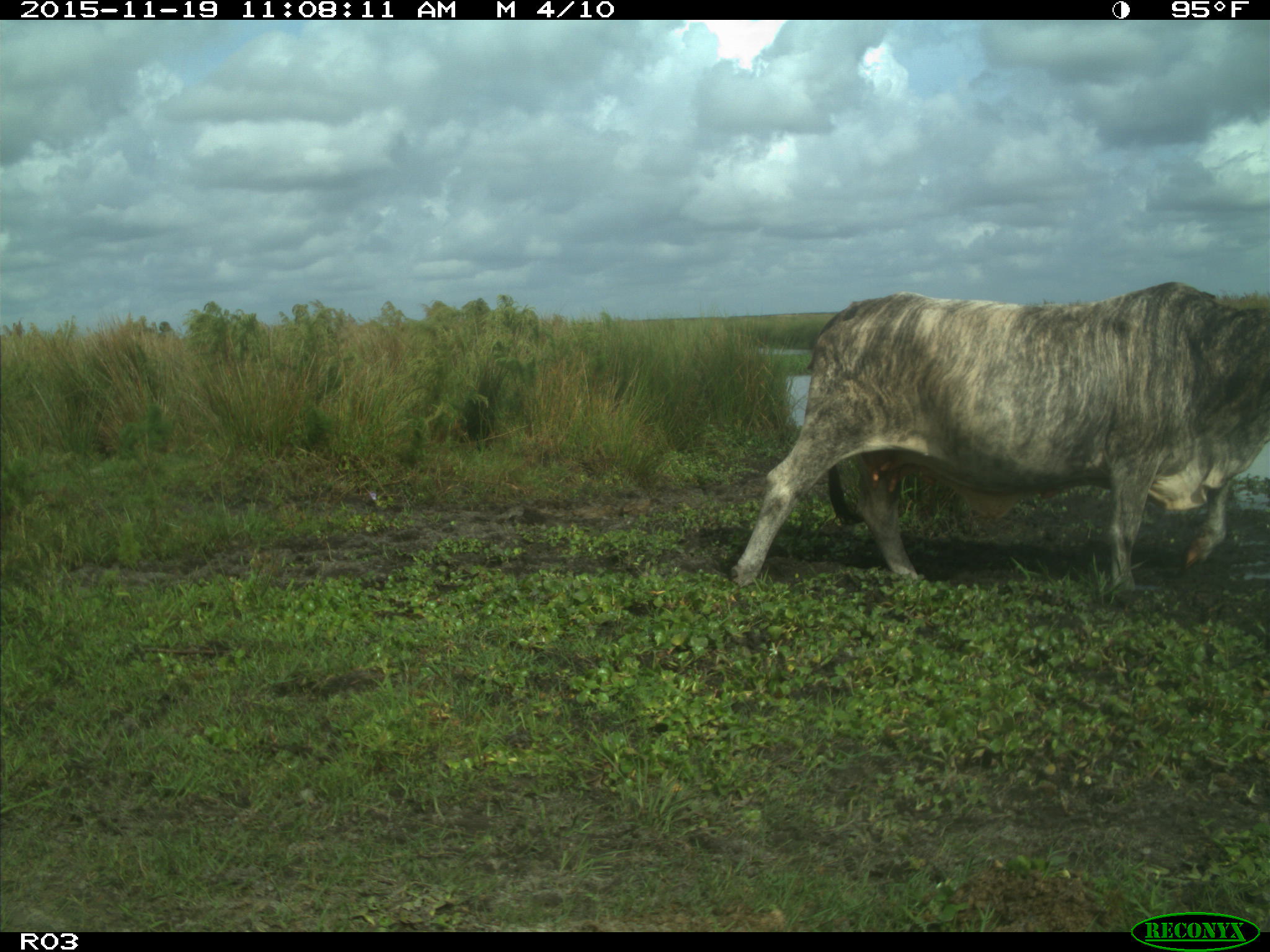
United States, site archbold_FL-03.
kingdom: Animalia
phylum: Chordata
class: Mammalia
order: Artiodactyla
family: Bovidae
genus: Bos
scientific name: Bos taurus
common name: domestic cow